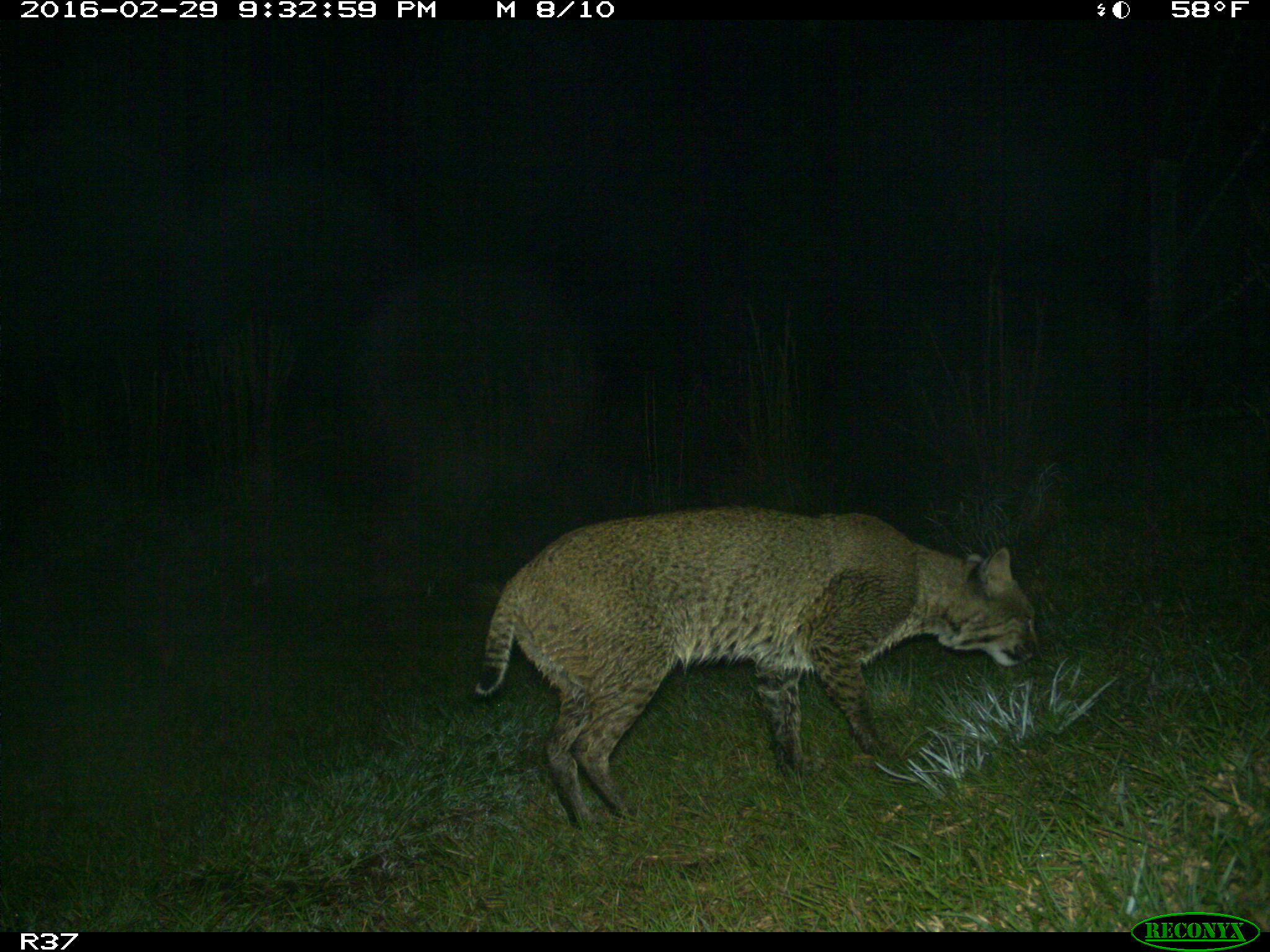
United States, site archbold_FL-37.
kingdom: Animalia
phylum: Chordata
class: Mammalia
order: Carnivora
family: Felidae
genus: Lynx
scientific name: Lynx rufus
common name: bobcat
Lynx rufus (bobcat).